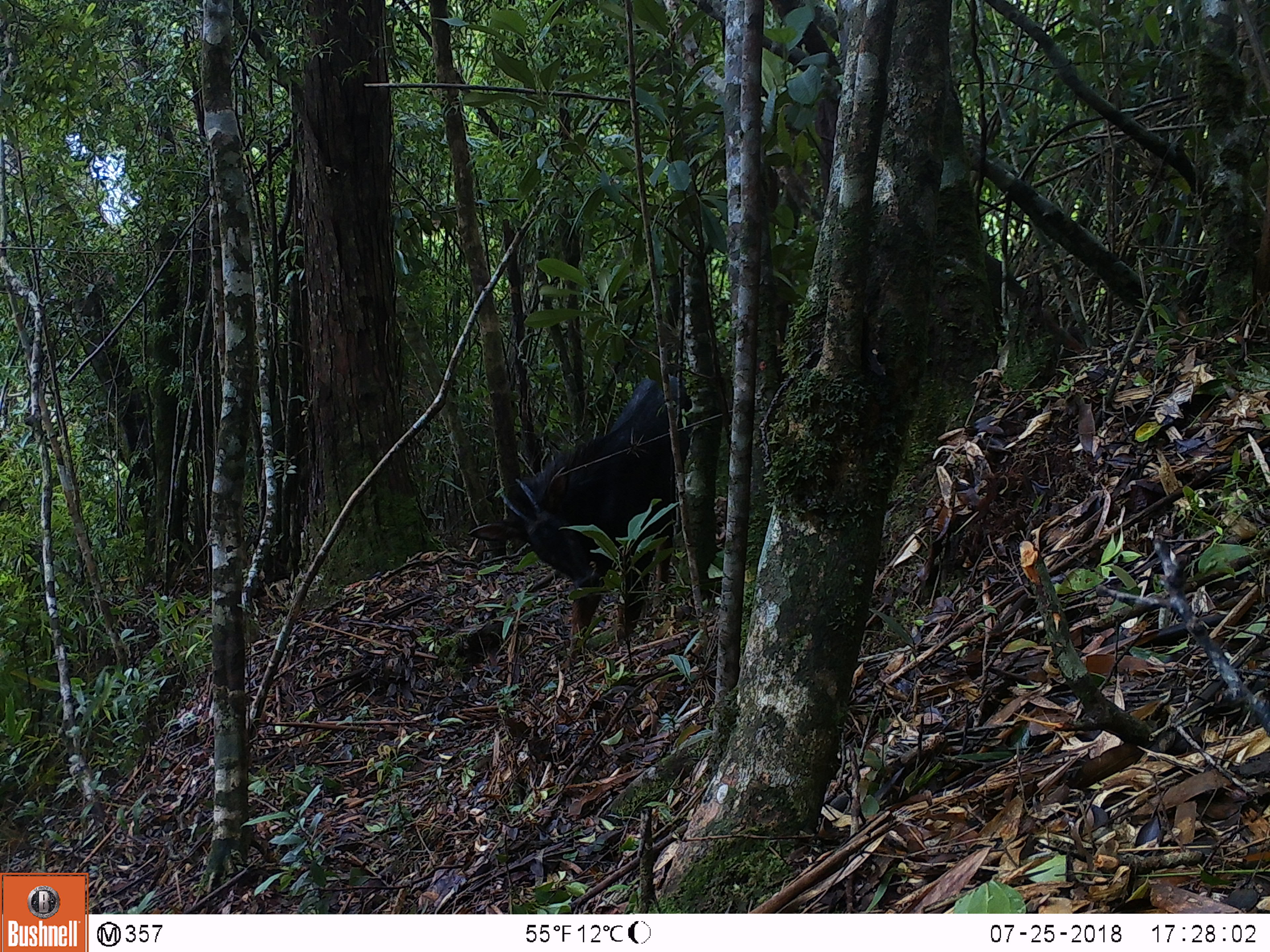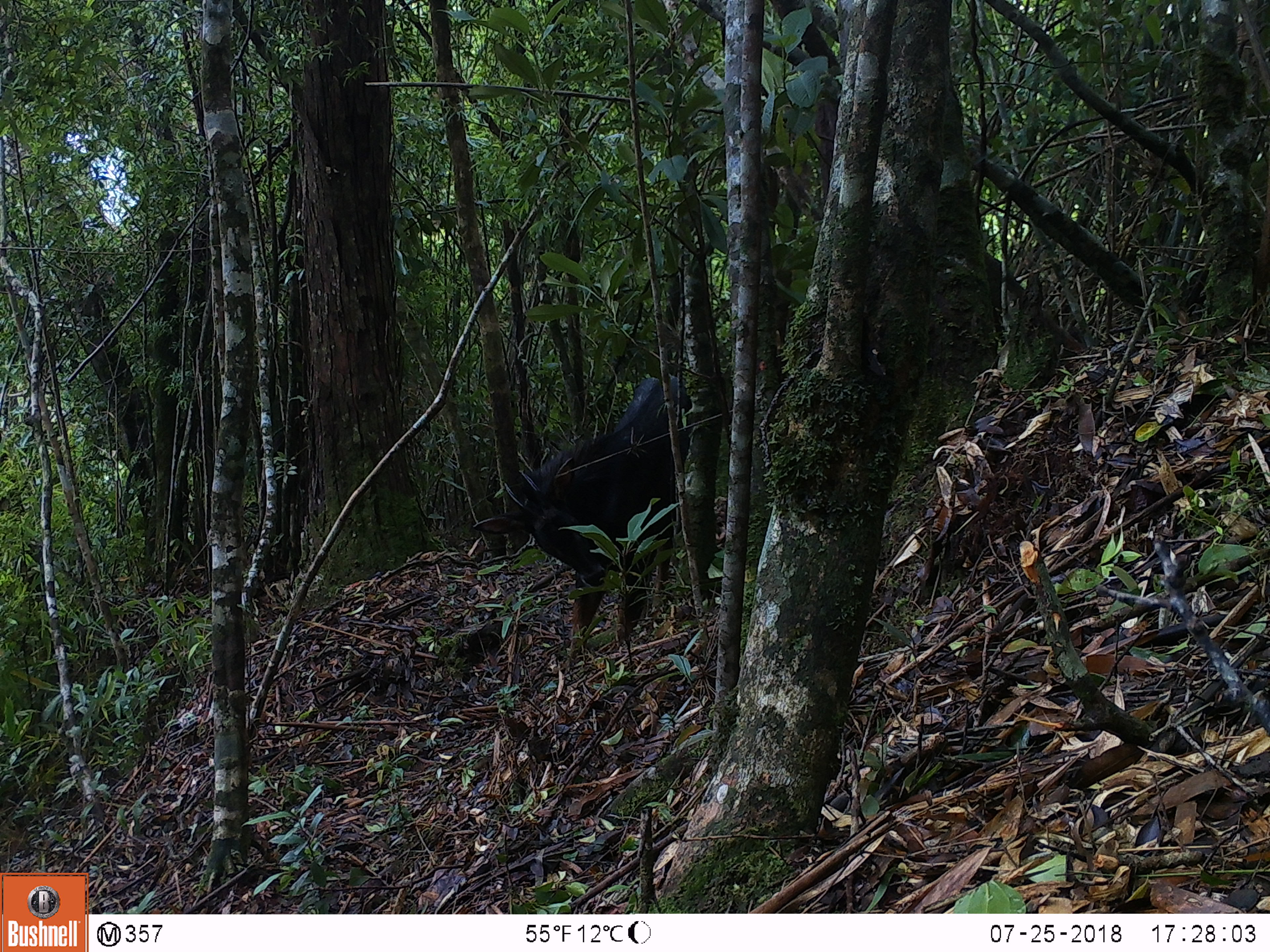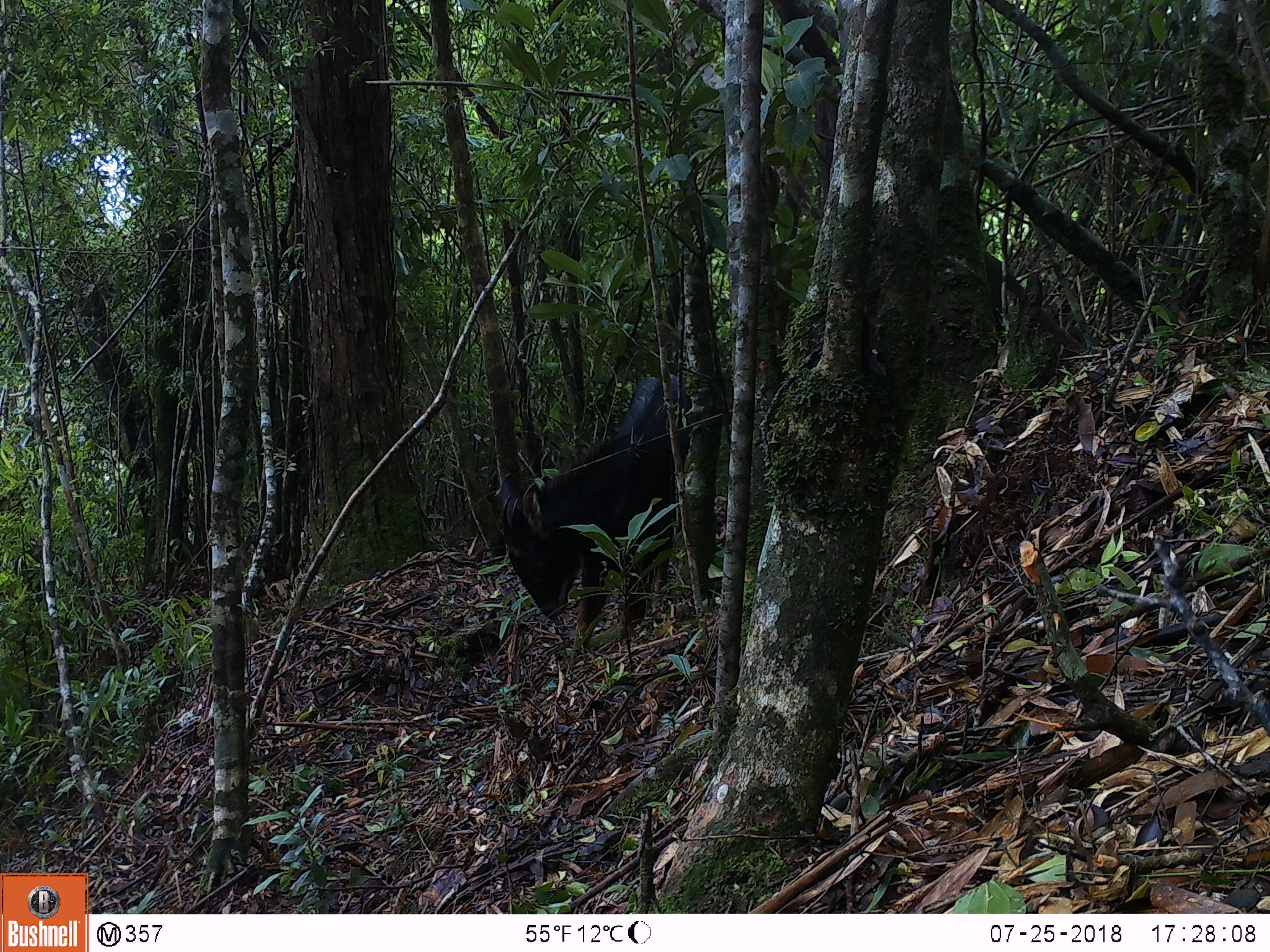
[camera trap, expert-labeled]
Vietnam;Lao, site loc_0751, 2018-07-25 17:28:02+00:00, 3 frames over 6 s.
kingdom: Animalia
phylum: Chordata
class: Mammalia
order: Artiodactyla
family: Bovidae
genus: Capricornis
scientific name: Capricornis sumatraensis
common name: chinese serow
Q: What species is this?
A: Chinese serow (Capricornis sumatraensis).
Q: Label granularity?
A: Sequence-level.